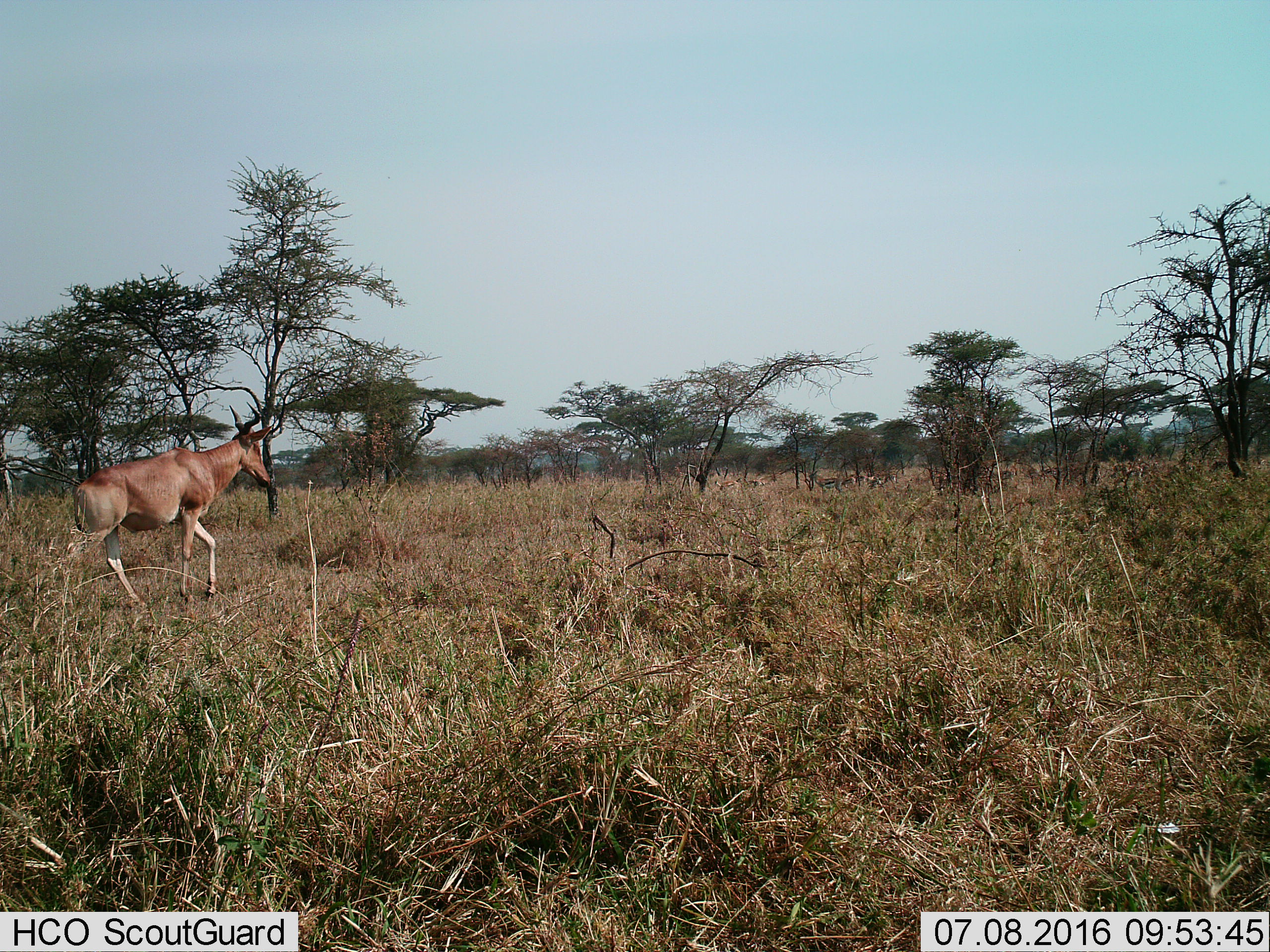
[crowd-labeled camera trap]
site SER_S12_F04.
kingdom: Animalia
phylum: Chordata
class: Mammalia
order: Artiodactyla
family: Bovidae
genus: Alcelaphus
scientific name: Alcelaphus buselaphus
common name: hartebeest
Hartebeest (Alcelaphus buselaphus), count 1. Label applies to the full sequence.